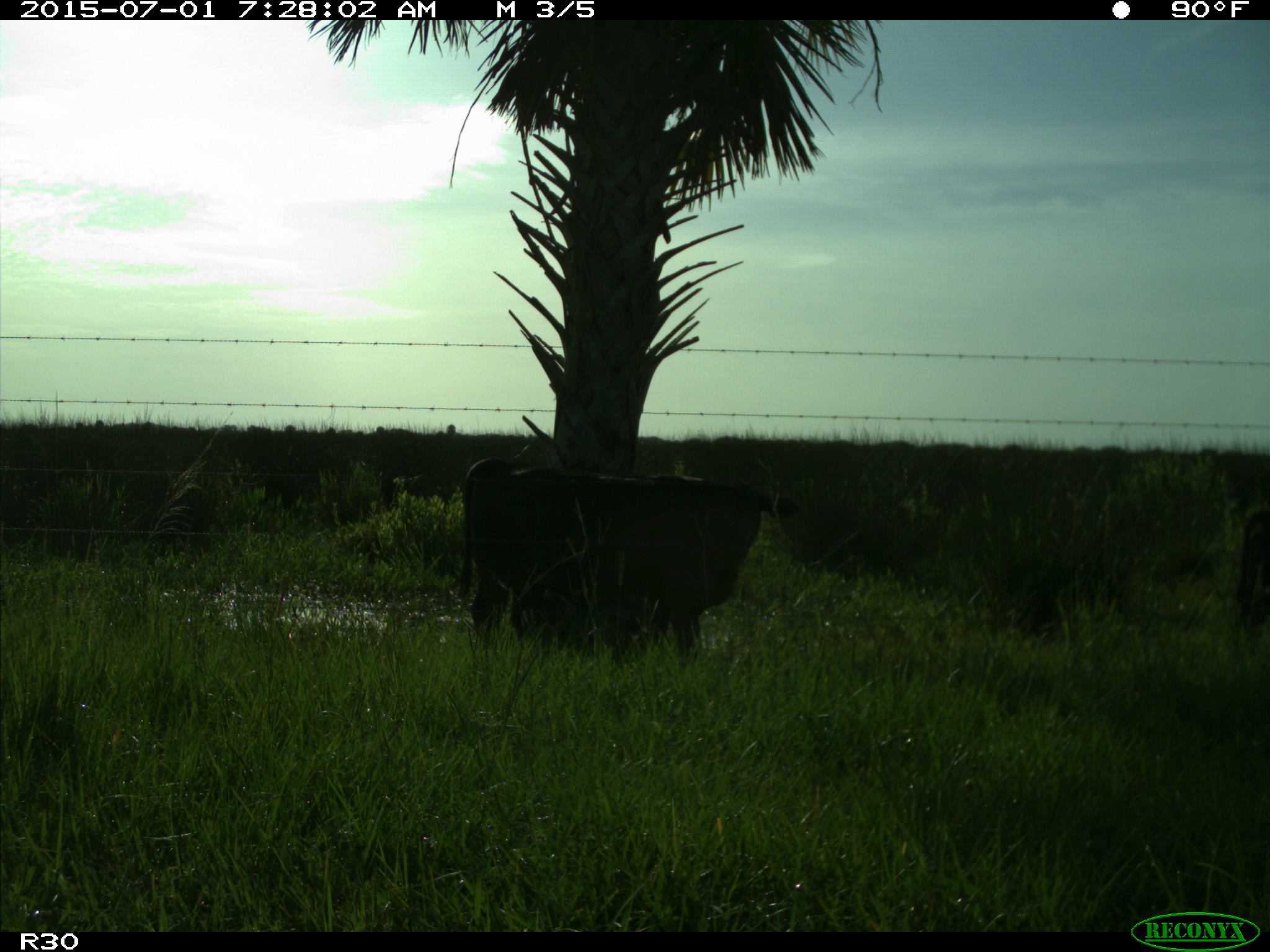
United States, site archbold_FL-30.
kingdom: Animalia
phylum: Chordata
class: Mammalia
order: Artiodactyla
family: Bovidae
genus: Bos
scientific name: Bos taurus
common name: domestic cow